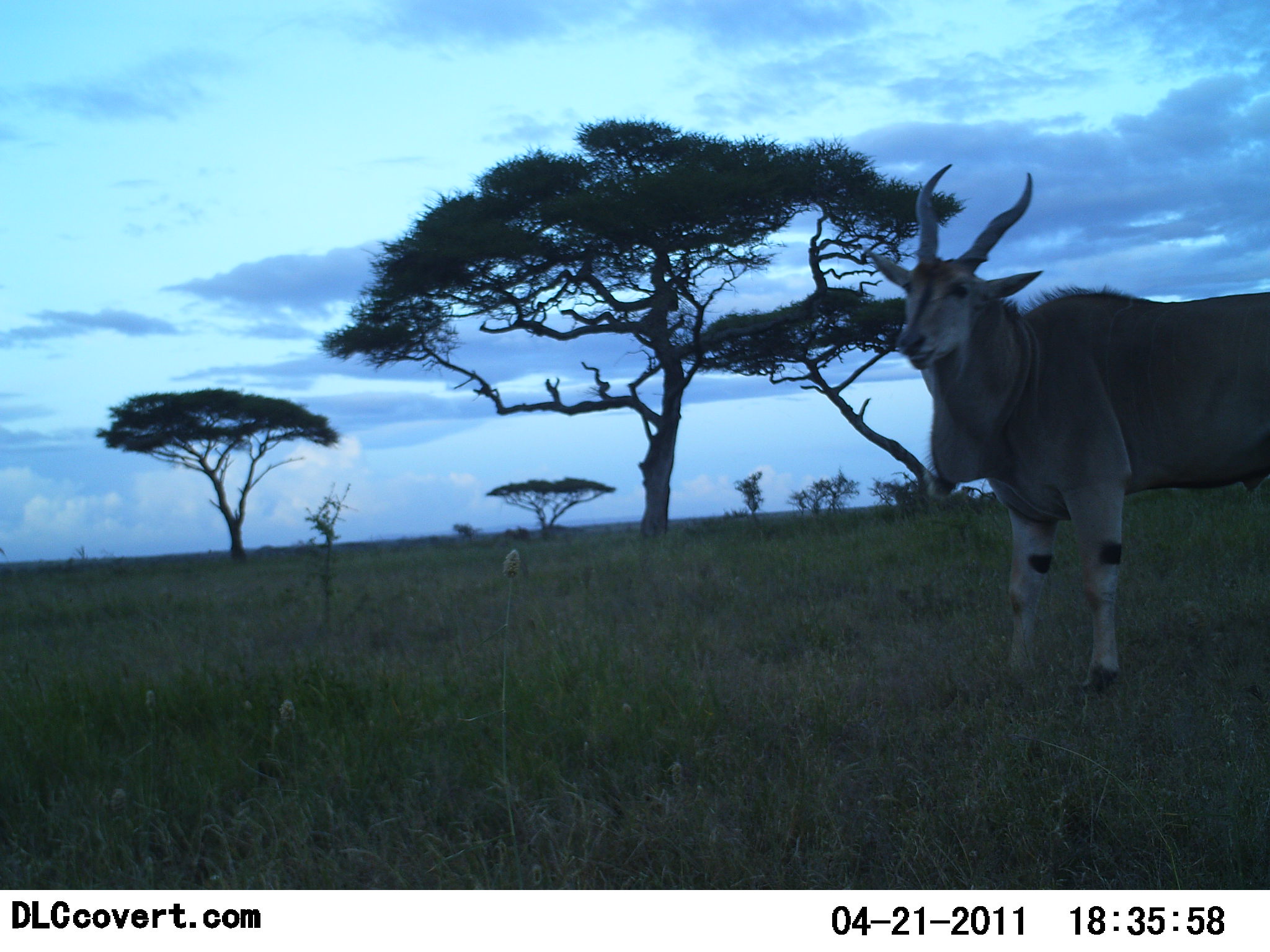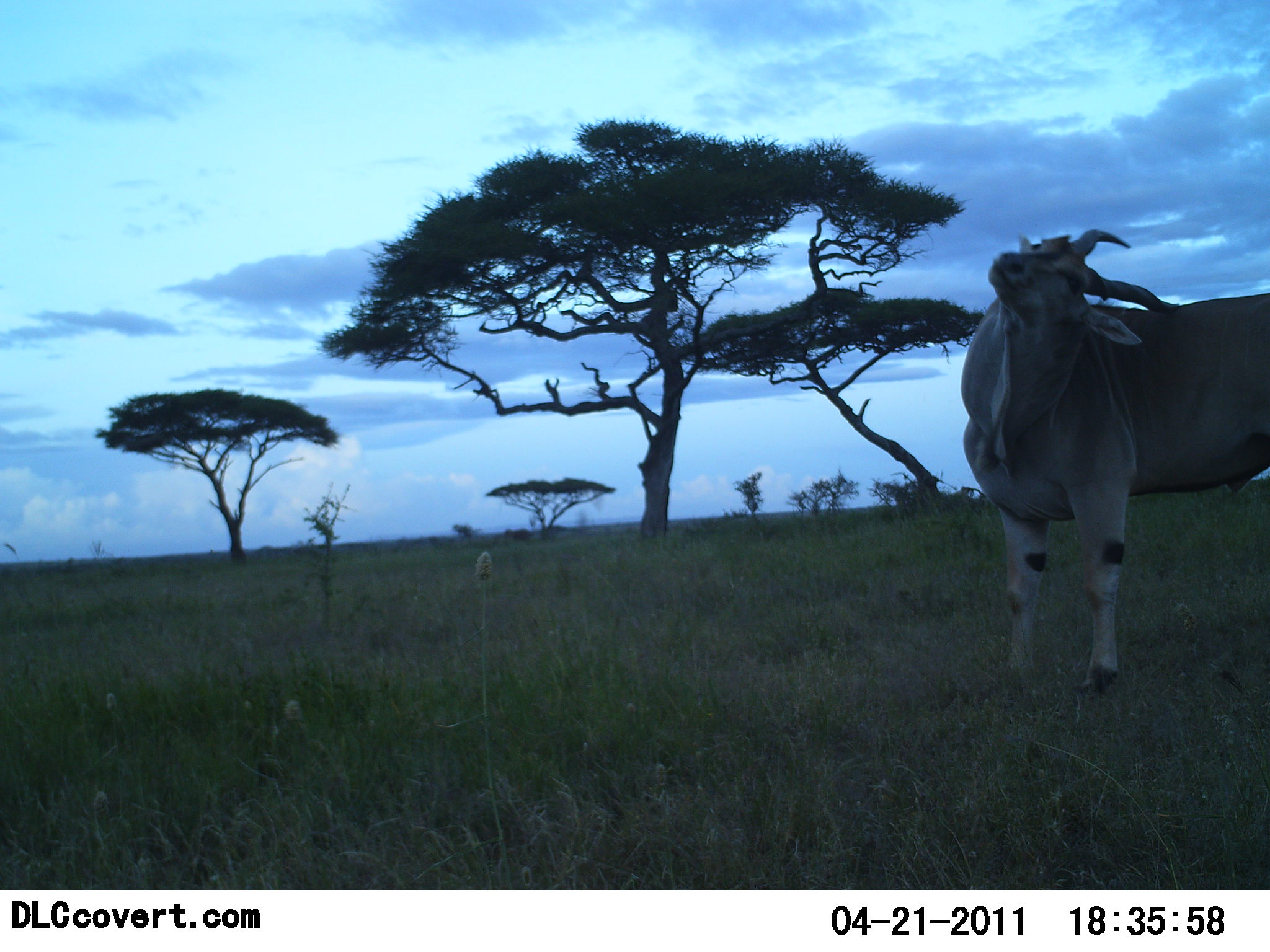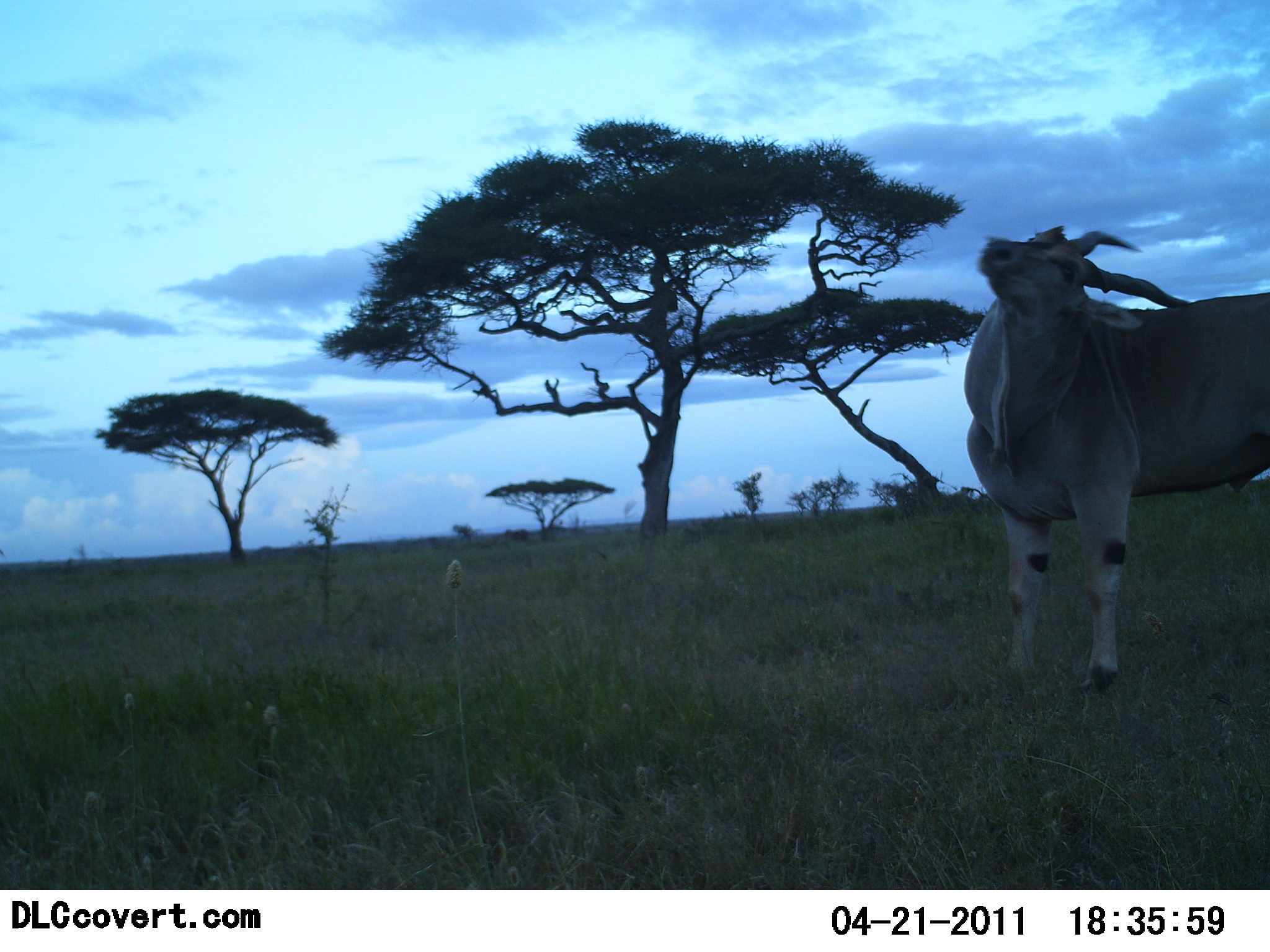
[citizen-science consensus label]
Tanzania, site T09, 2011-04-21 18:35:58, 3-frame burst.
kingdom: Animalia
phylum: Chordata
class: Mammalia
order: Artiodactyla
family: Bovidae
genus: Tragelaphus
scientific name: Tragelaphus oryx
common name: eland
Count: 1.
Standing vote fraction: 100%.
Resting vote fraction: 0%.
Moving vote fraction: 8%.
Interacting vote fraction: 0%.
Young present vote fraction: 0%.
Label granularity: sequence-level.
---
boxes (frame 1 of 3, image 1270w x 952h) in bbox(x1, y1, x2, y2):
animal: bbox(862, 164, 1270, 695)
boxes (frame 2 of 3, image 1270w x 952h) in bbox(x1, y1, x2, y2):
animal: bbox(963, 227, 1269, 702)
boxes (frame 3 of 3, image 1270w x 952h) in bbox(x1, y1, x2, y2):
animal: bbox(962, 225, 1270, 702)